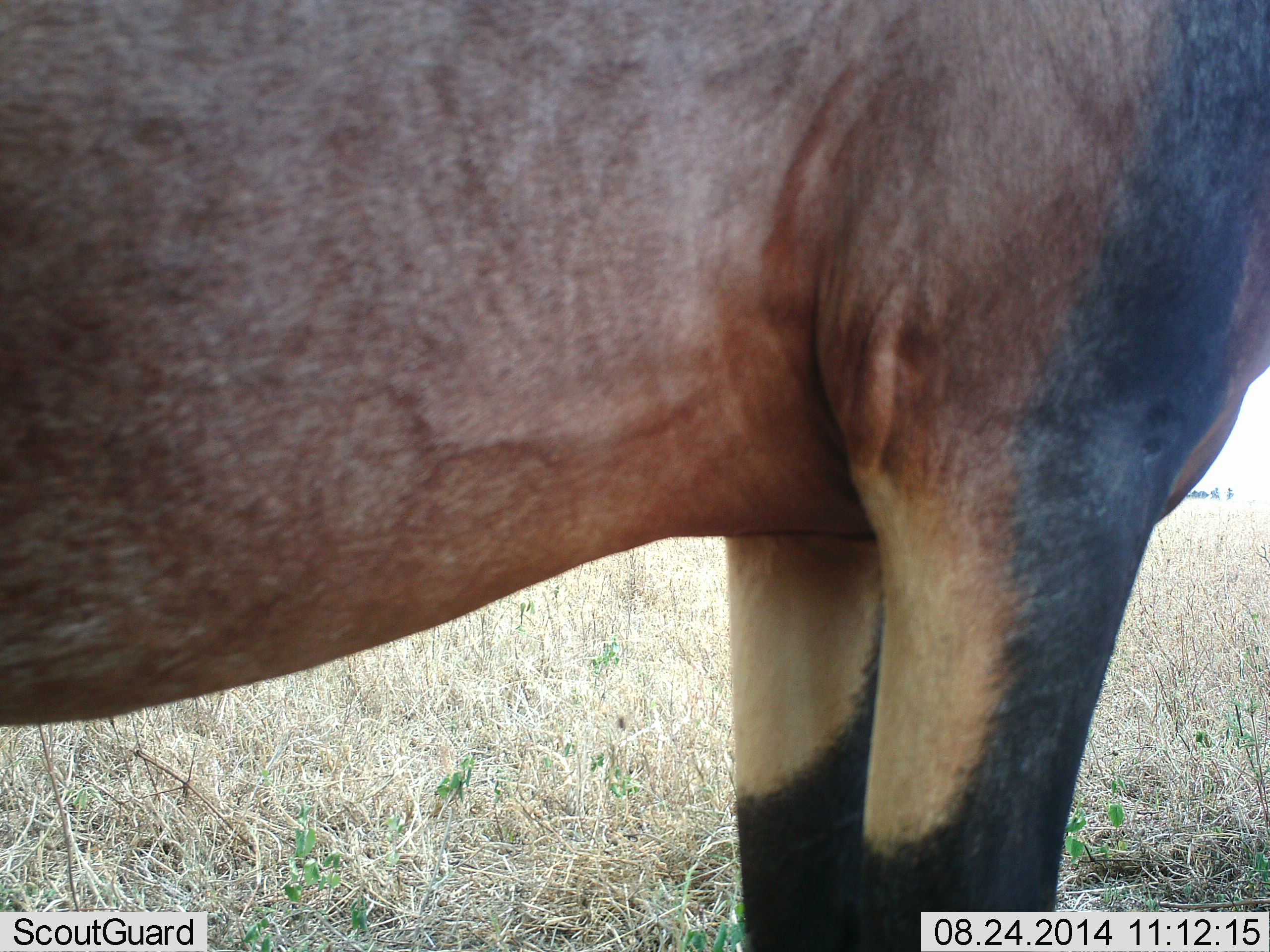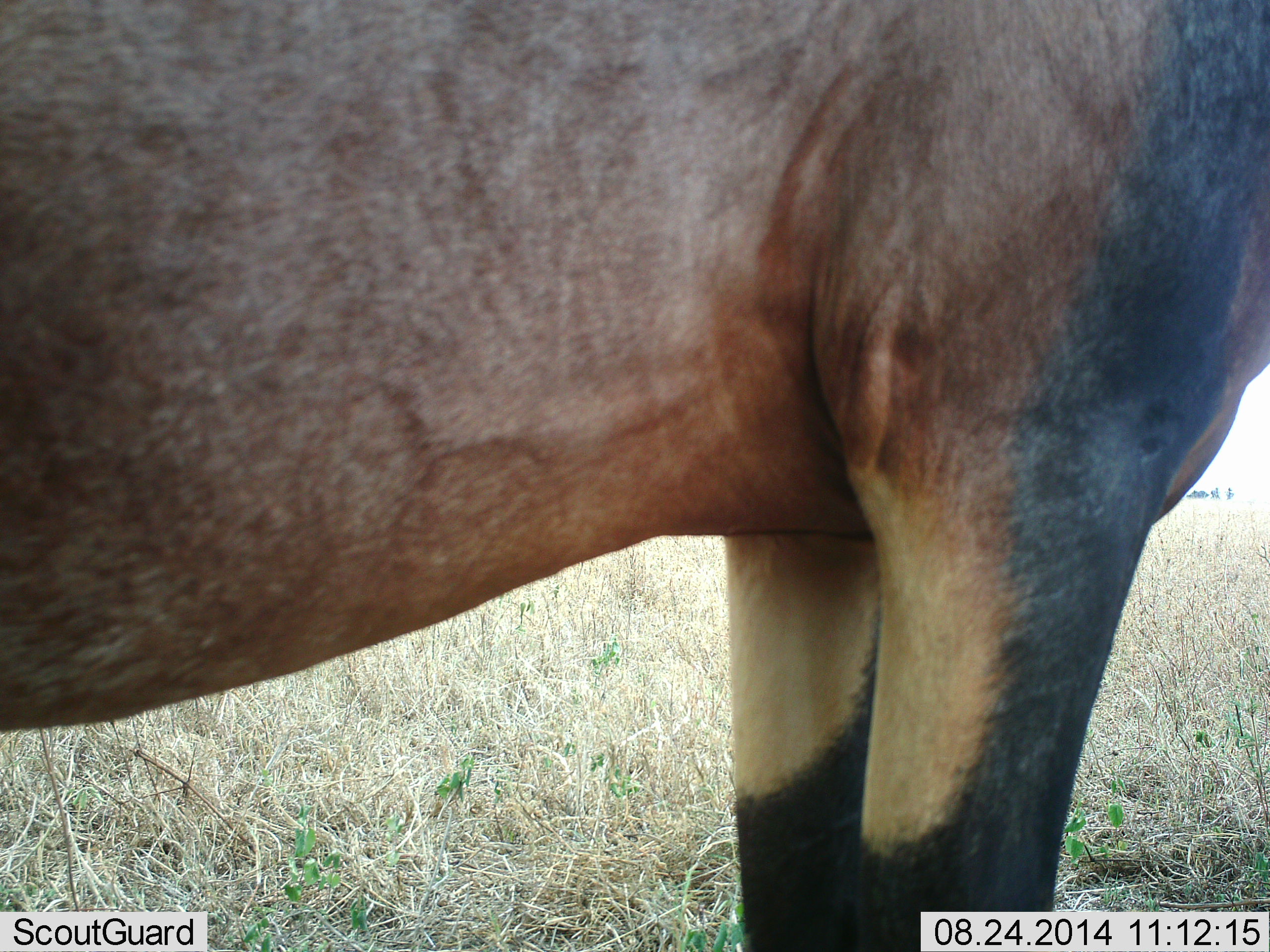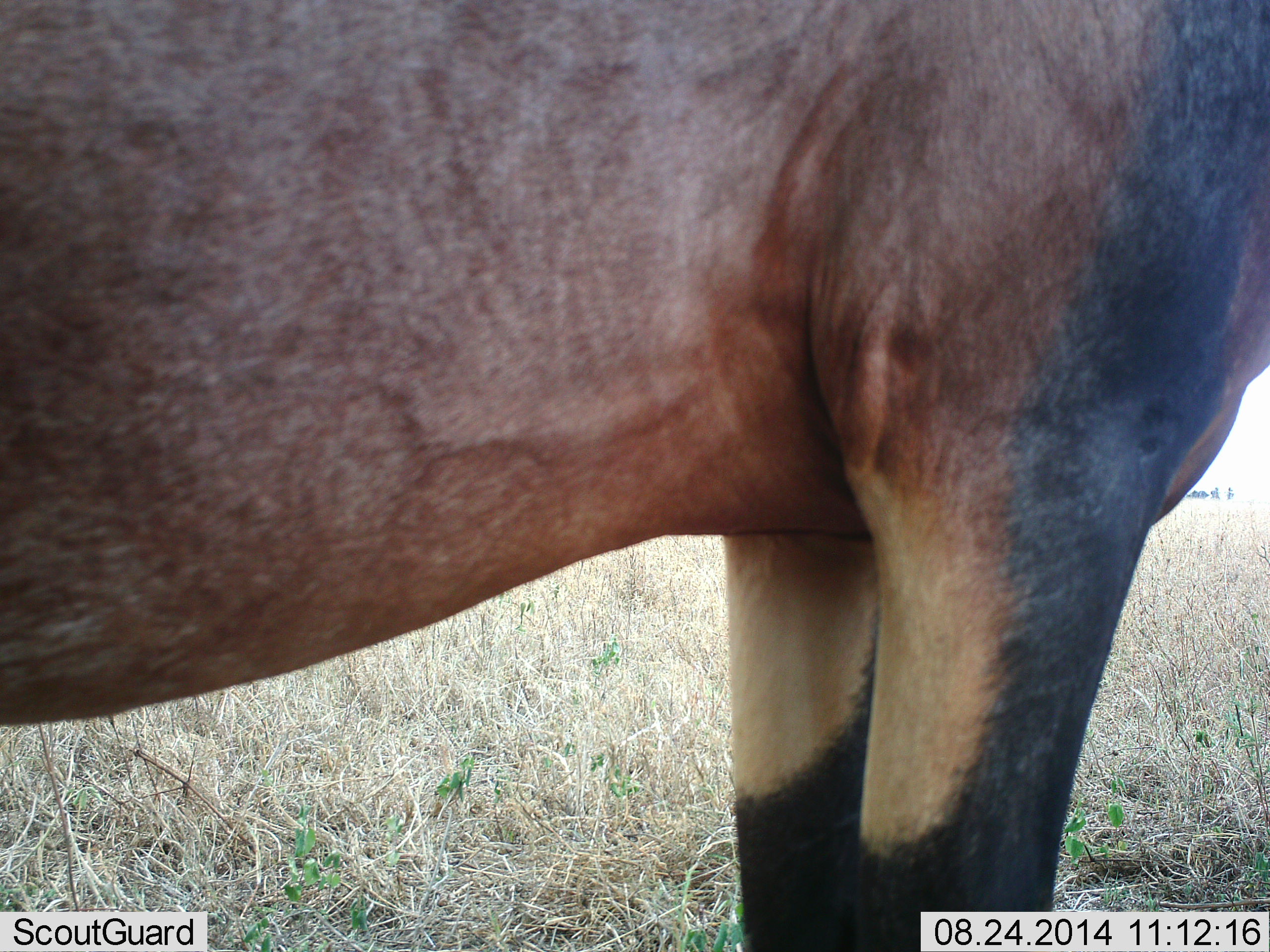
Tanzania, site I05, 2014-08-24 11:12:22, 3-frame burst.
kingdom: Animalia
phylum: Chordata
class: Mammalia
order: Artiodactyla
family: Bovidae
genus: Damaliscus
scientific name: Damaliscus lunatus jimela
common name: topi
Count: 1.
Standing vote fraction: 100%.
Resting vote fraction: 0%.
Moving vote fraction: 0%.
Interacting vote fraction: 0%.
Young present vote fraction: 0%.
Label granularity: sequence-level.